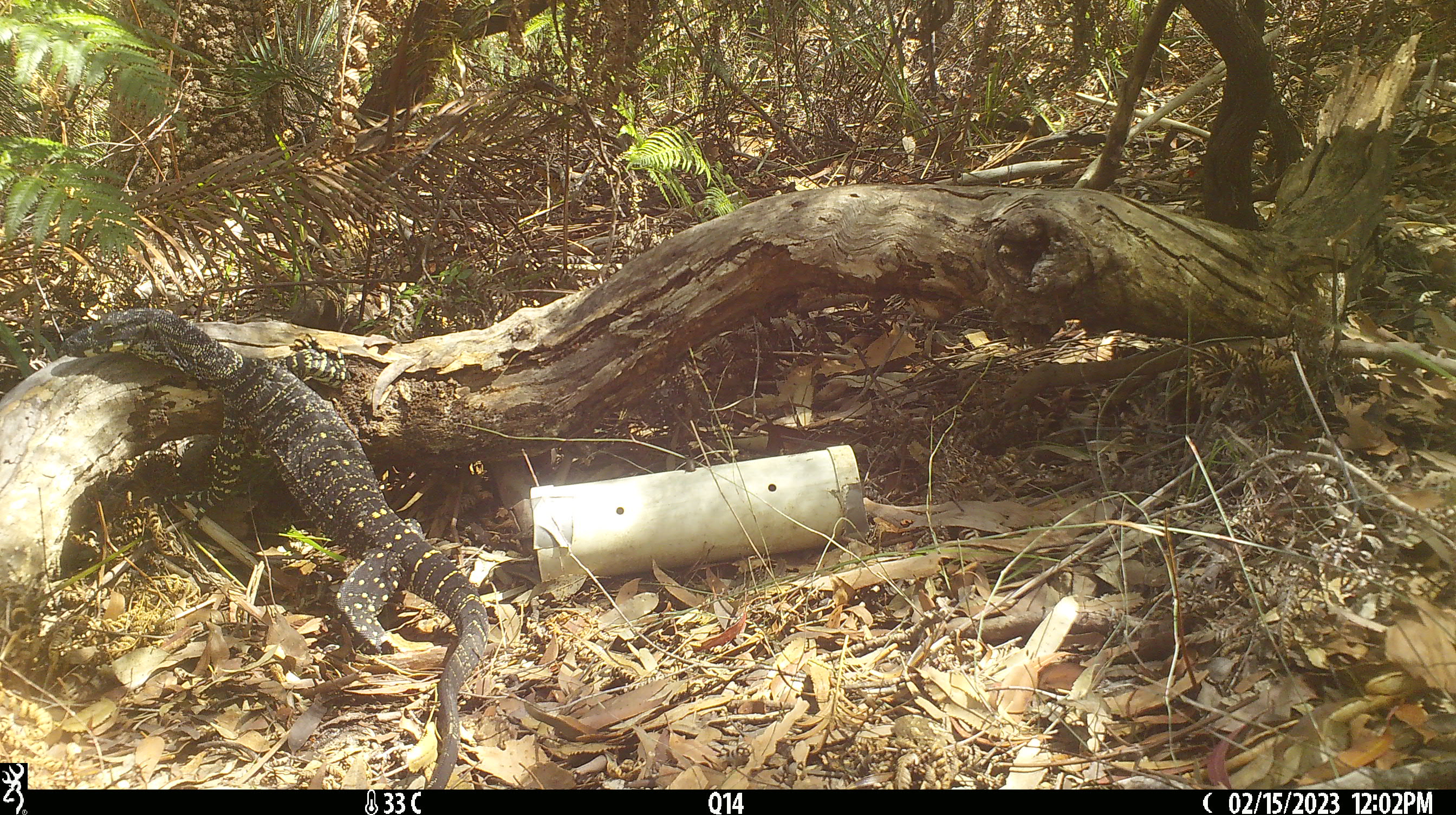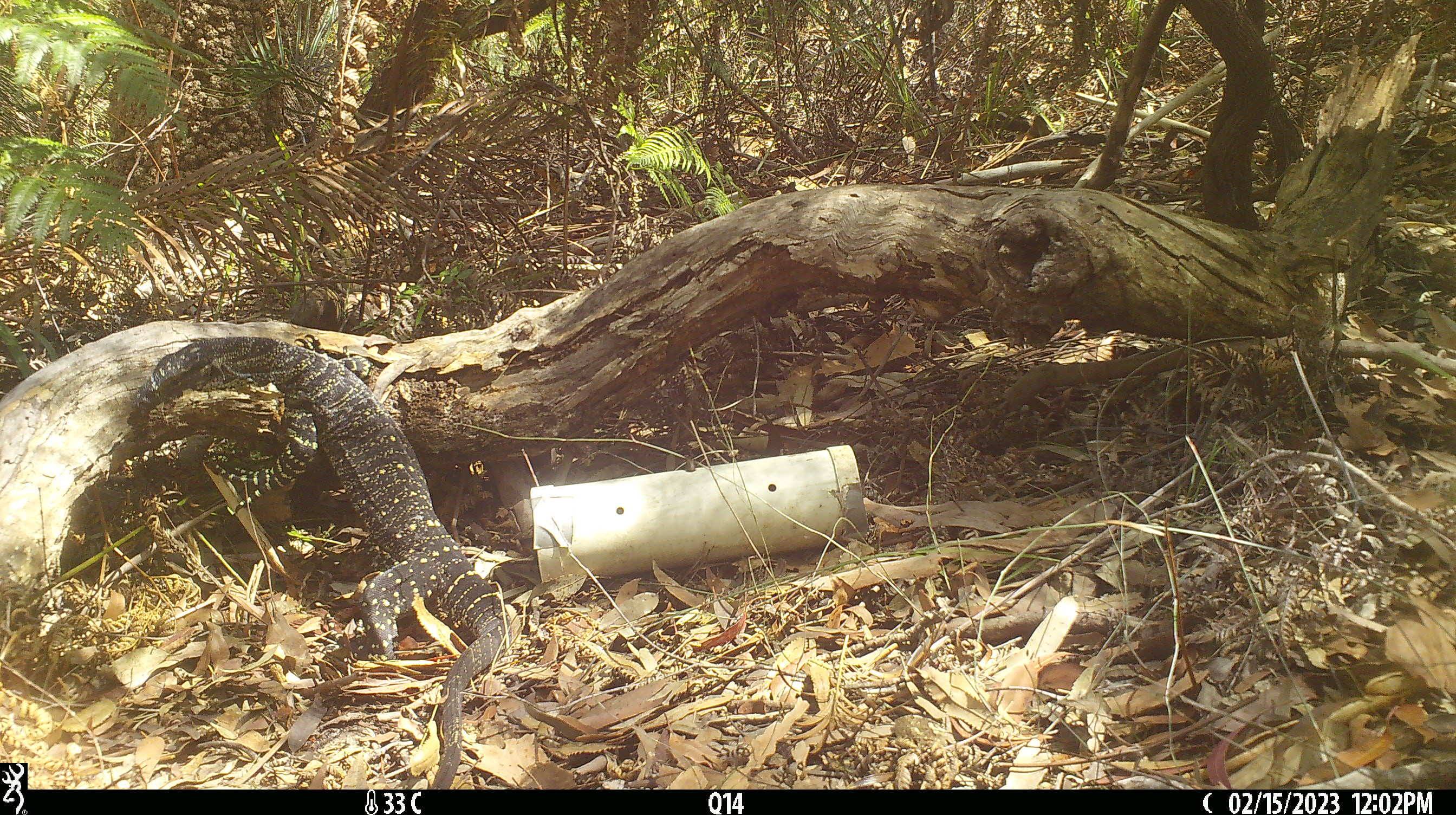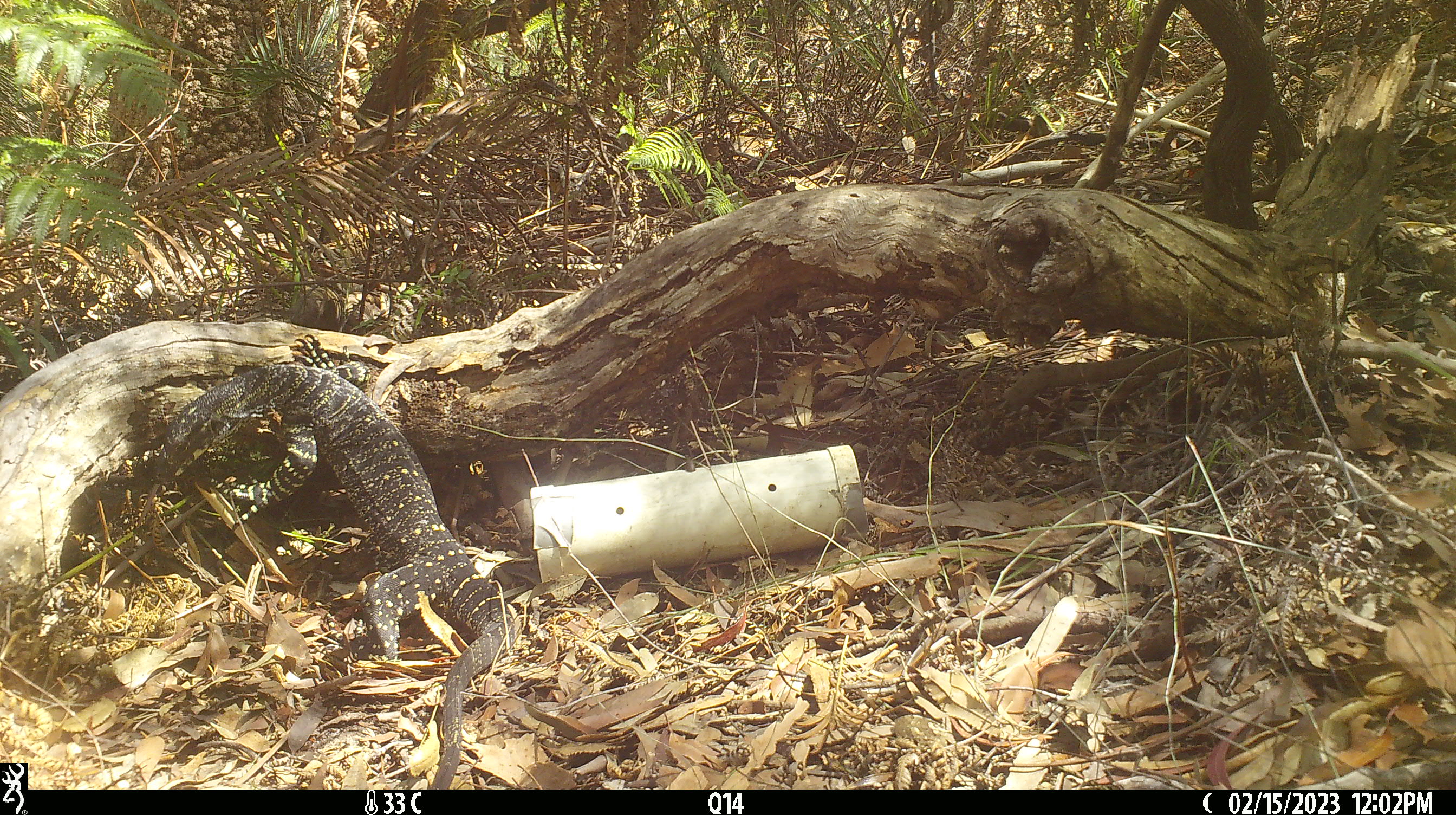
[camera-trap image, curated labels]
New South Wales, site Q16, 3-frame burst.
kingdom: Animalia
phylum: Chordata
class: Reptilia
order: Squamata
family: Varanidae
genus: Varanus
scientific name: Varanus varius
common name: lace monitor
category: goanna